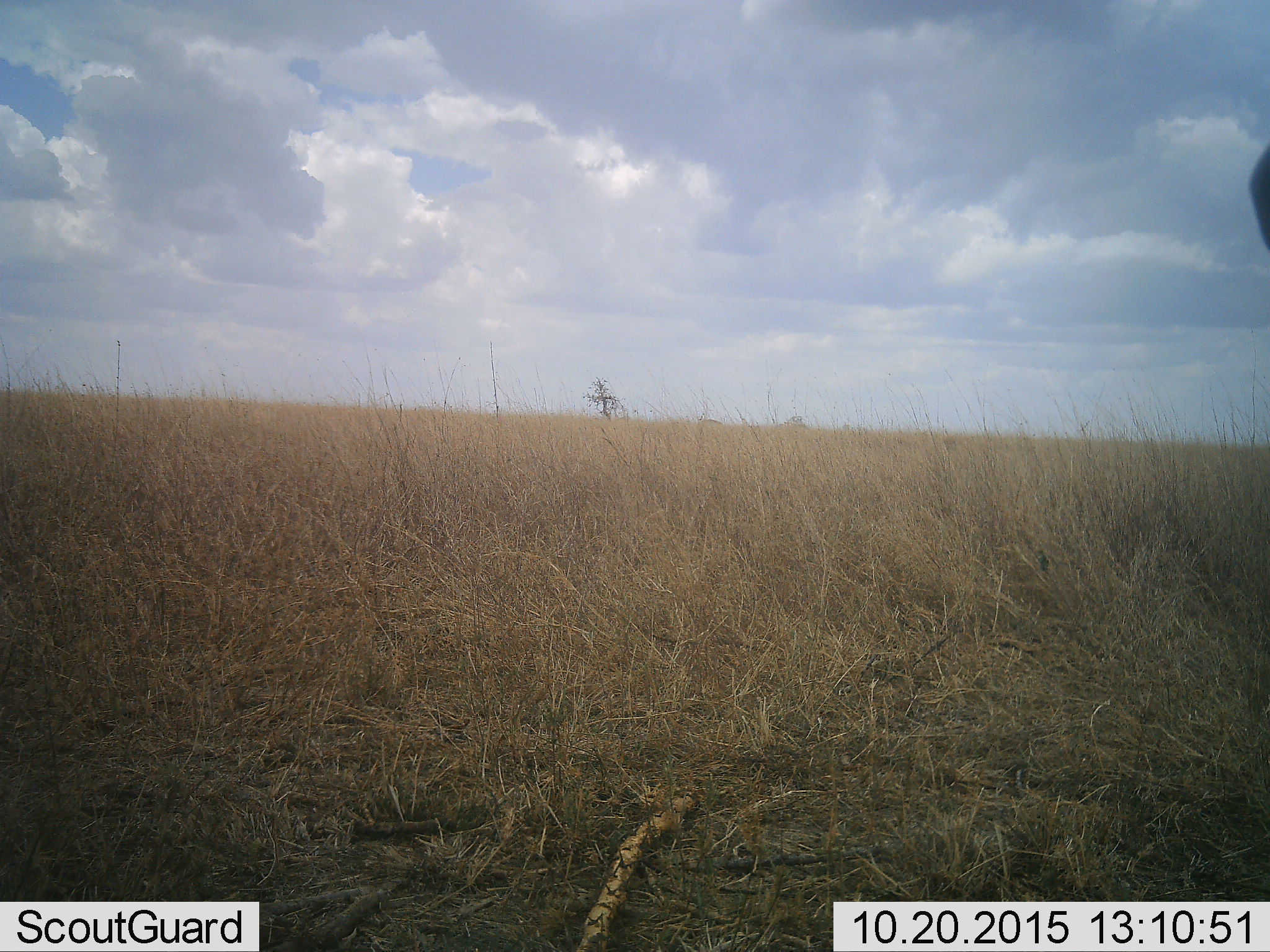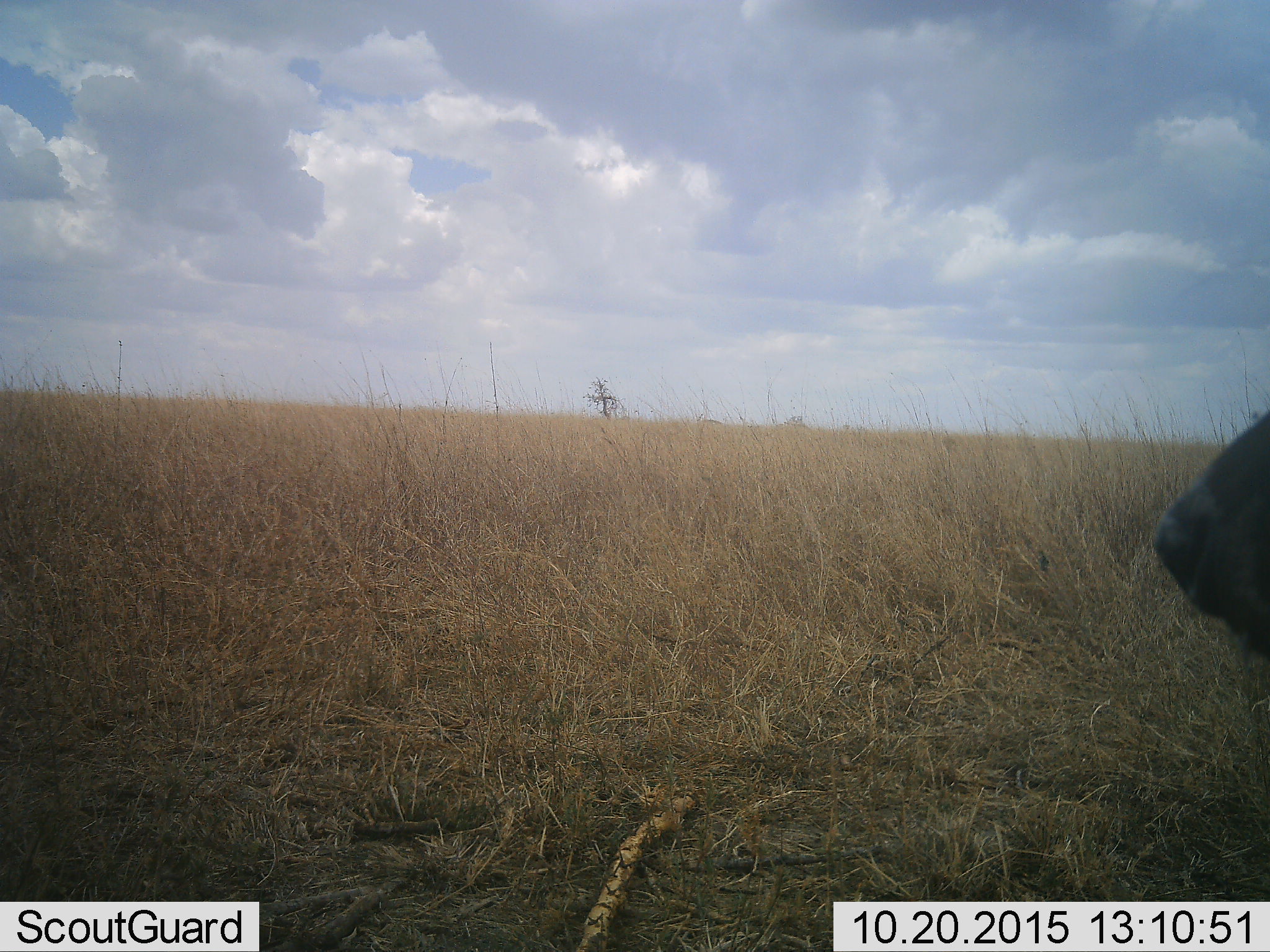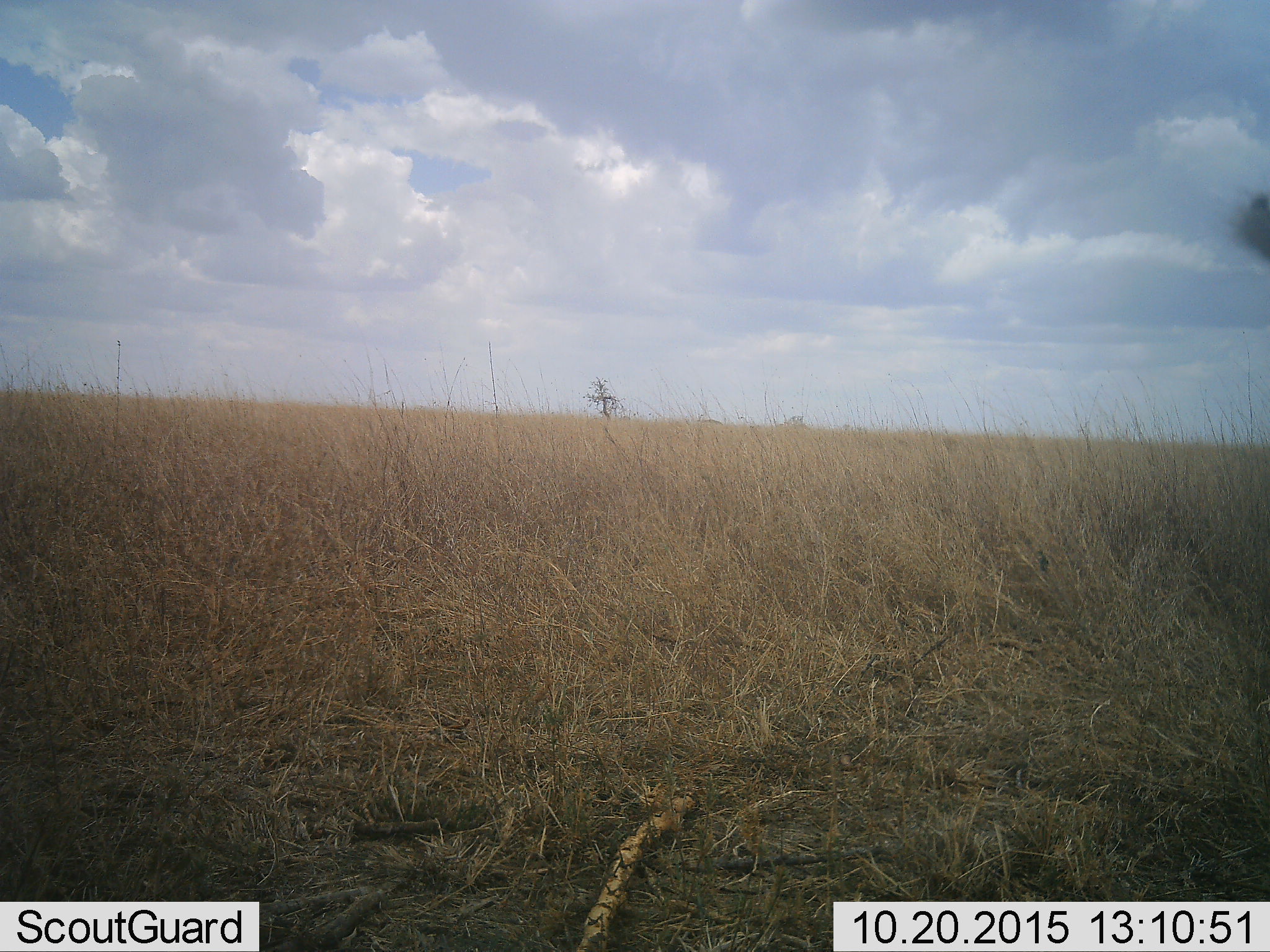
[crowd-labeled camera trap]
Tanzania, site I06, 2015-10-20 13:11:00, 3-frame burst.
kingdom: Animalia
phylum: Chordata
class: Mammalia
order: Artiodactyla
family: Bovidae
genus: Syncerus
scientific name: Syncerus caffer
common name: cape buffalo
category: buffalo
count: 1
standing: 67%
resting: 0%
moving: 33%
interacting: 0%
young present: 0%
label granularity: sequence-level